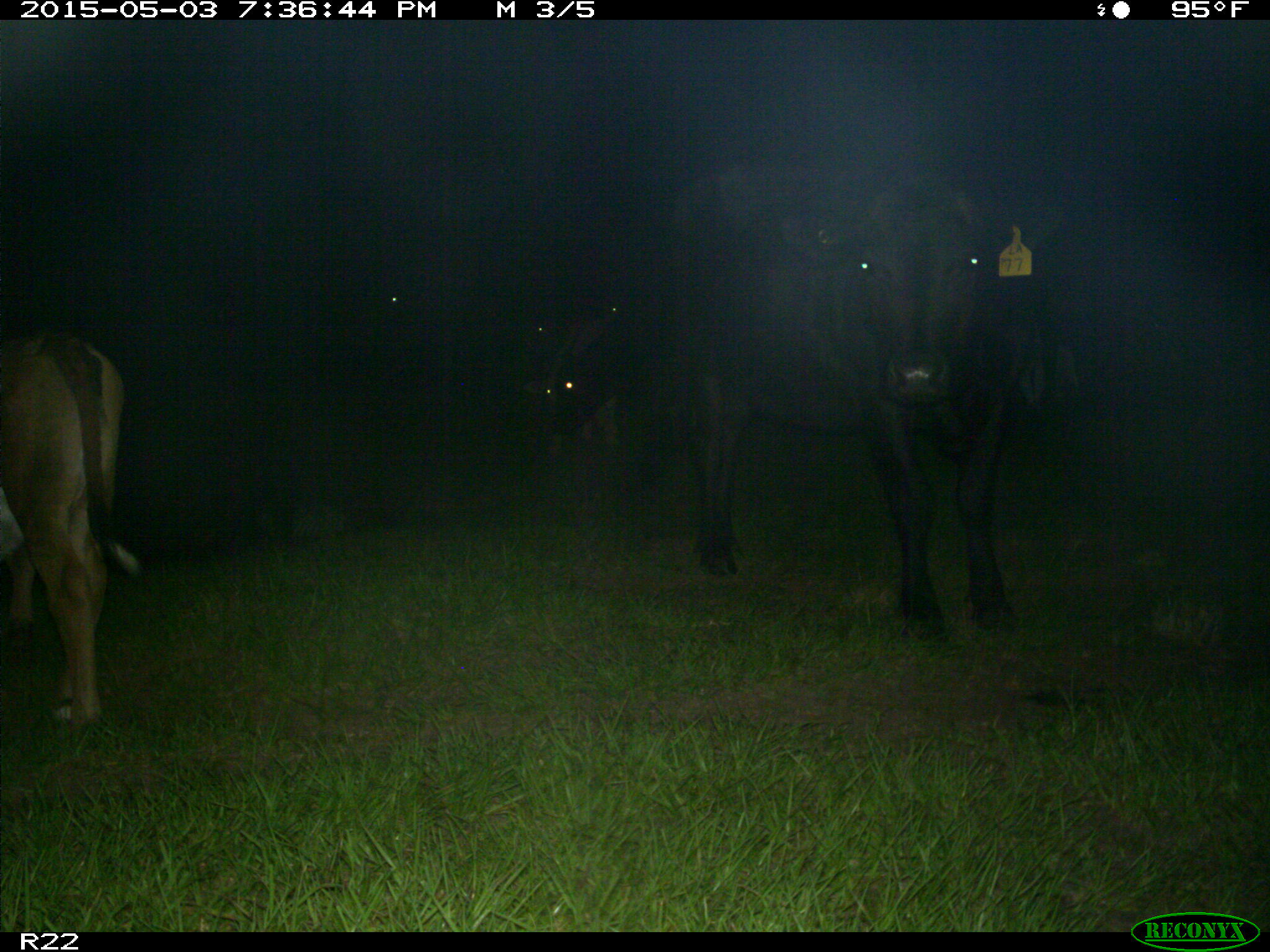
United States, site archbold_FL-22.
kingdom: Animalia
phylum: Chordata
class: Mammalia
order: Artiodactyla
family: Bovidae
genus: Bos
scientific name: Bos taurus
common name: domestic cow